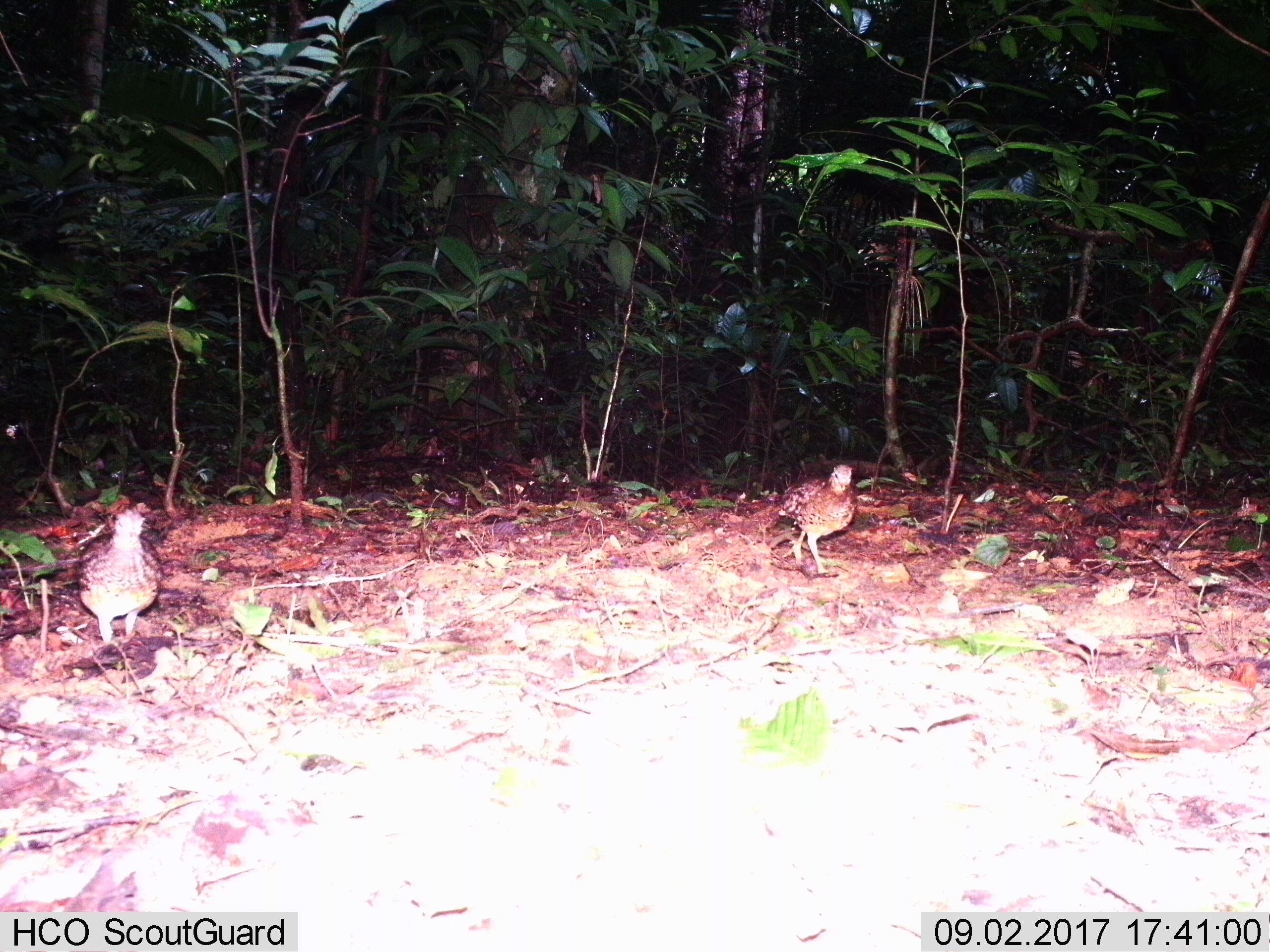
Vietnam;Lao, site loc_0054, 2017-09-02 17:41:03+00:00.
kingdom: Animalia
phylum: Chordata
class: Aves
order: Galliformes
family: Phasianidae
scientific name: Phasianidae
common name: partridge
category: unidentified partridge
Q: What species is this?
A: Unidentified partridge (partridge) (Phasianidae).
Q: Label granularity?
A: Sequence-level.